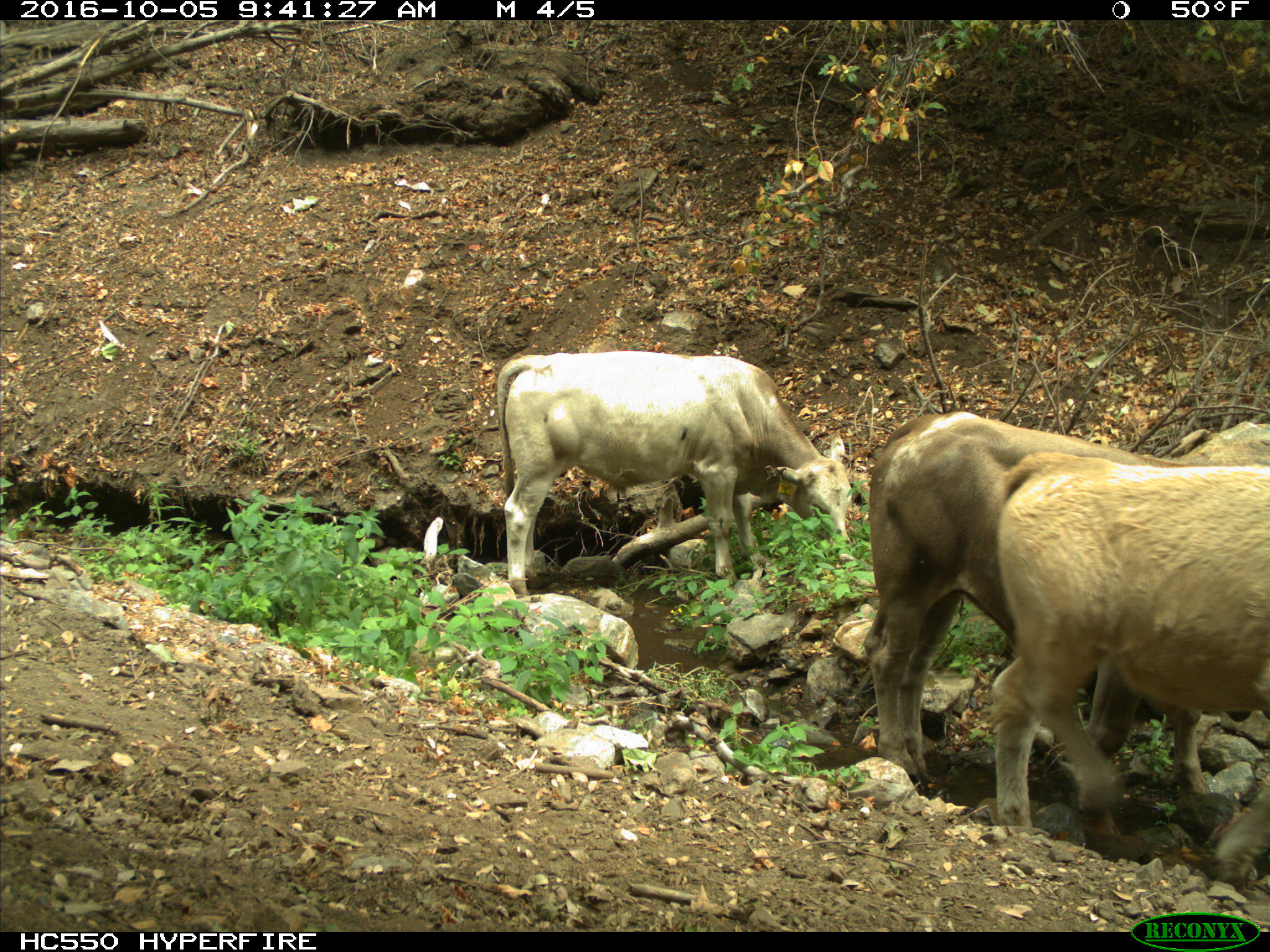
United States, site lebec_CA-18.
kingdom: Animalia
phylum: Chordata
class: Mammalia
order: Artiodactyla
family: Bovidae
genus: Bos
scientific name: Bos taurus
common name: domestic cow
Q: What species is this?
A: Bos taurus (domestic cow).